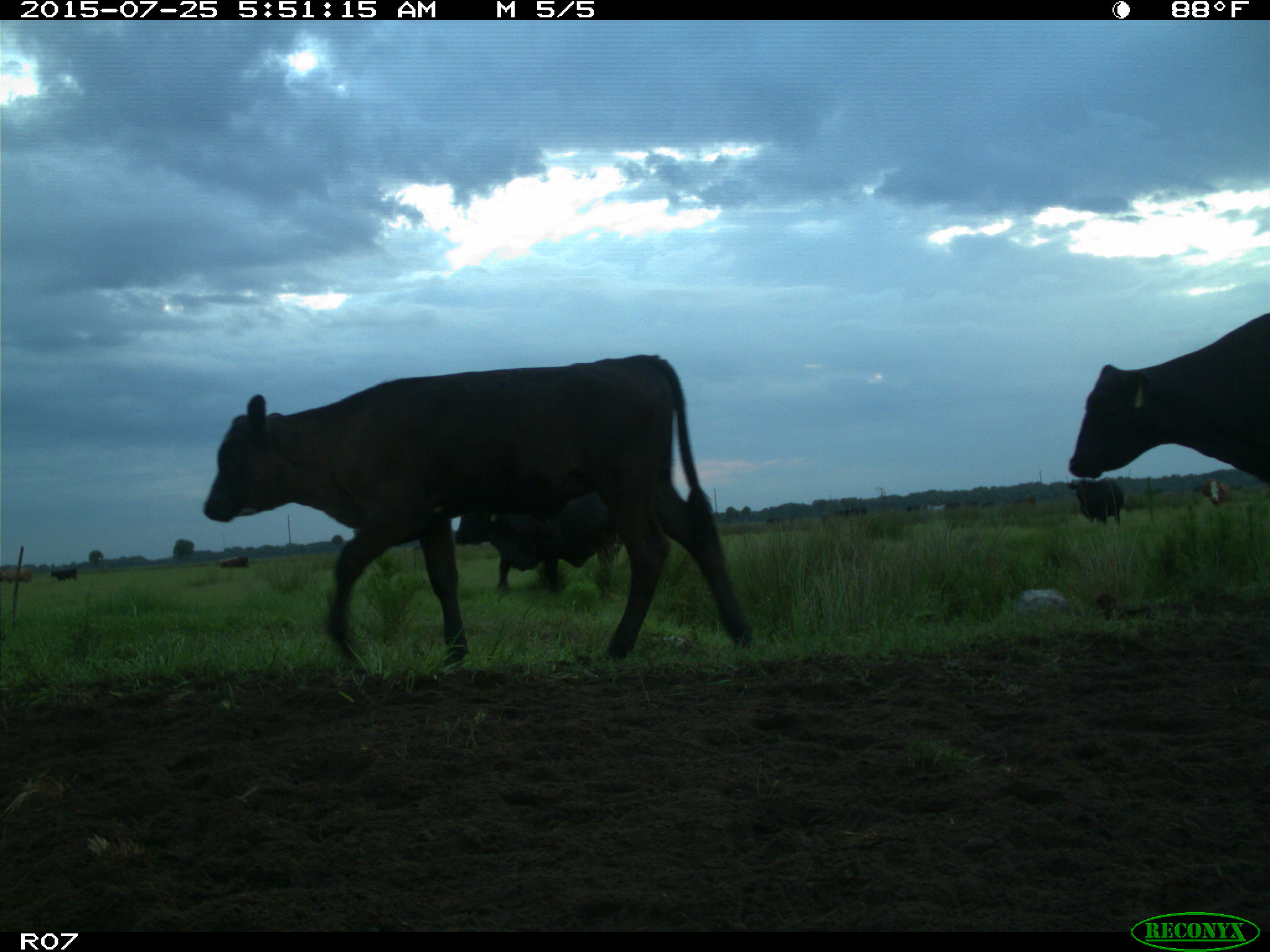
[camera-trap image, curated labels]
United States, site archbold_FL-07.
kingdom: Animalia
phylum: Chordata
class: Mammalia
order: Artiodactyla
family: Bovidae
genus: Bos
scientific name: Bos taurus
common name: domestic cow